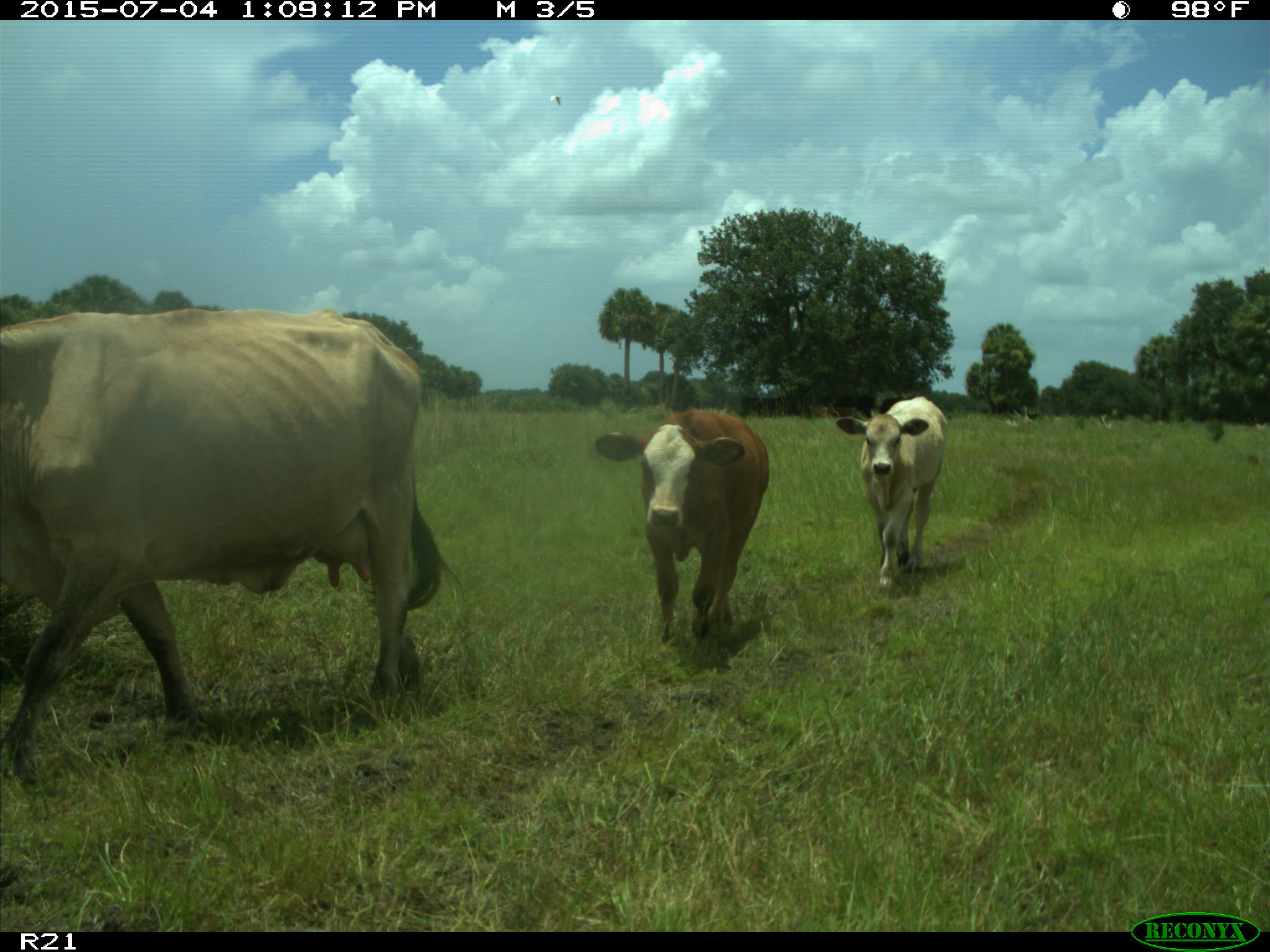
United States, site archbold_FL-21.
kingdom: Animalia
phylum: Chordata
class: Mammalia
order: Artiodactyla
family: Bovidae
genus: Bos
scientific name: Bos taurus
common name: domestic cow